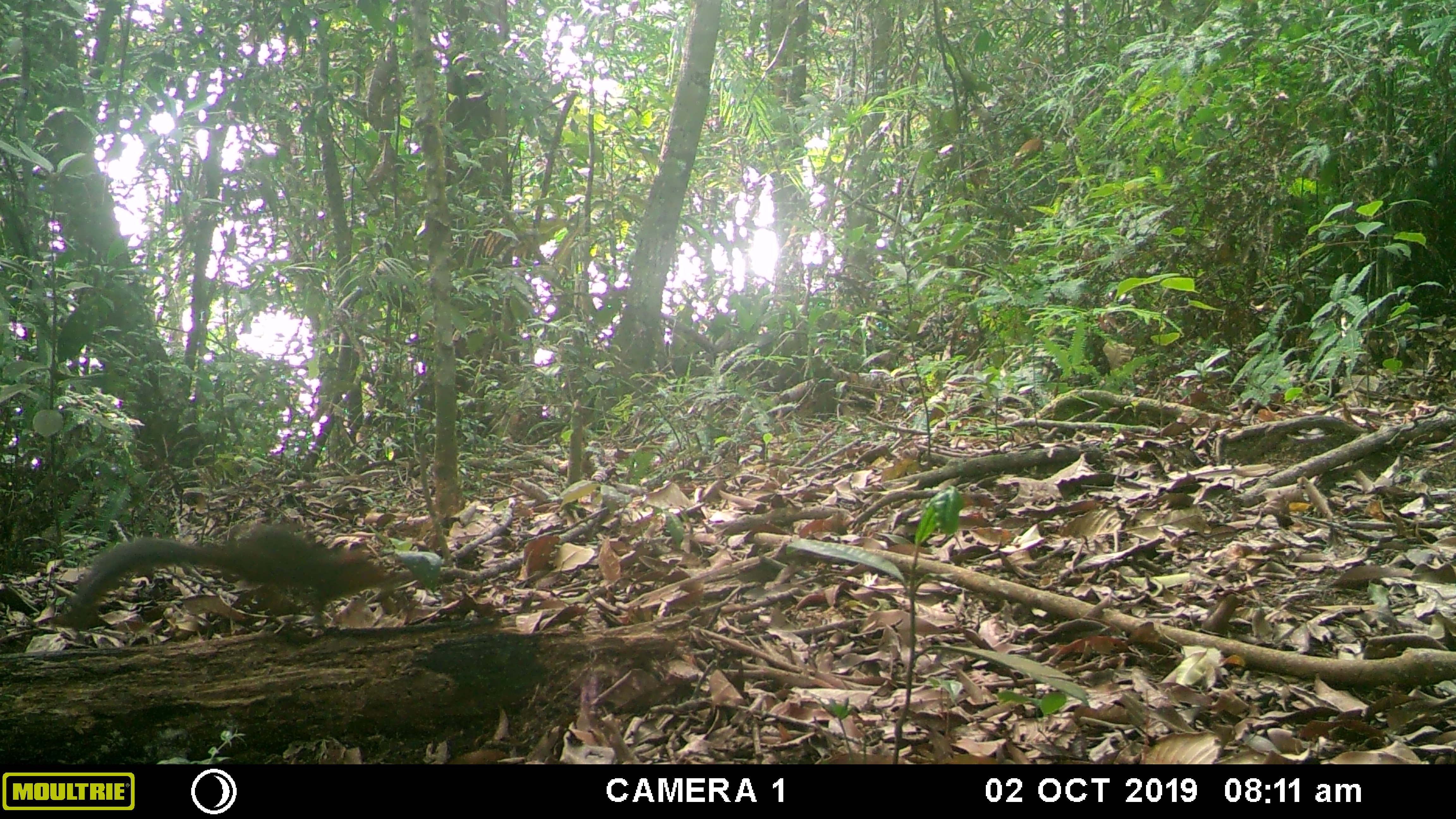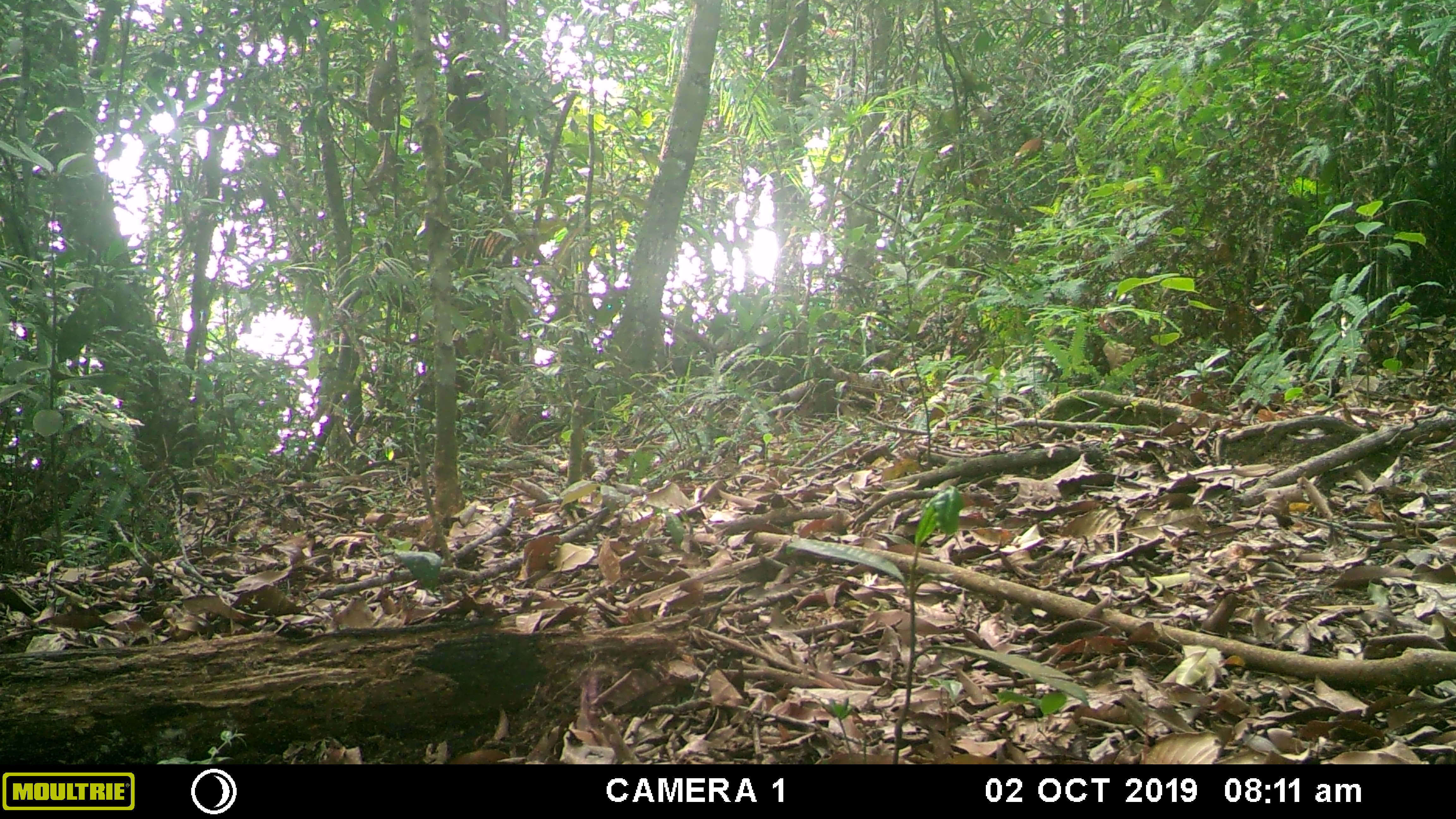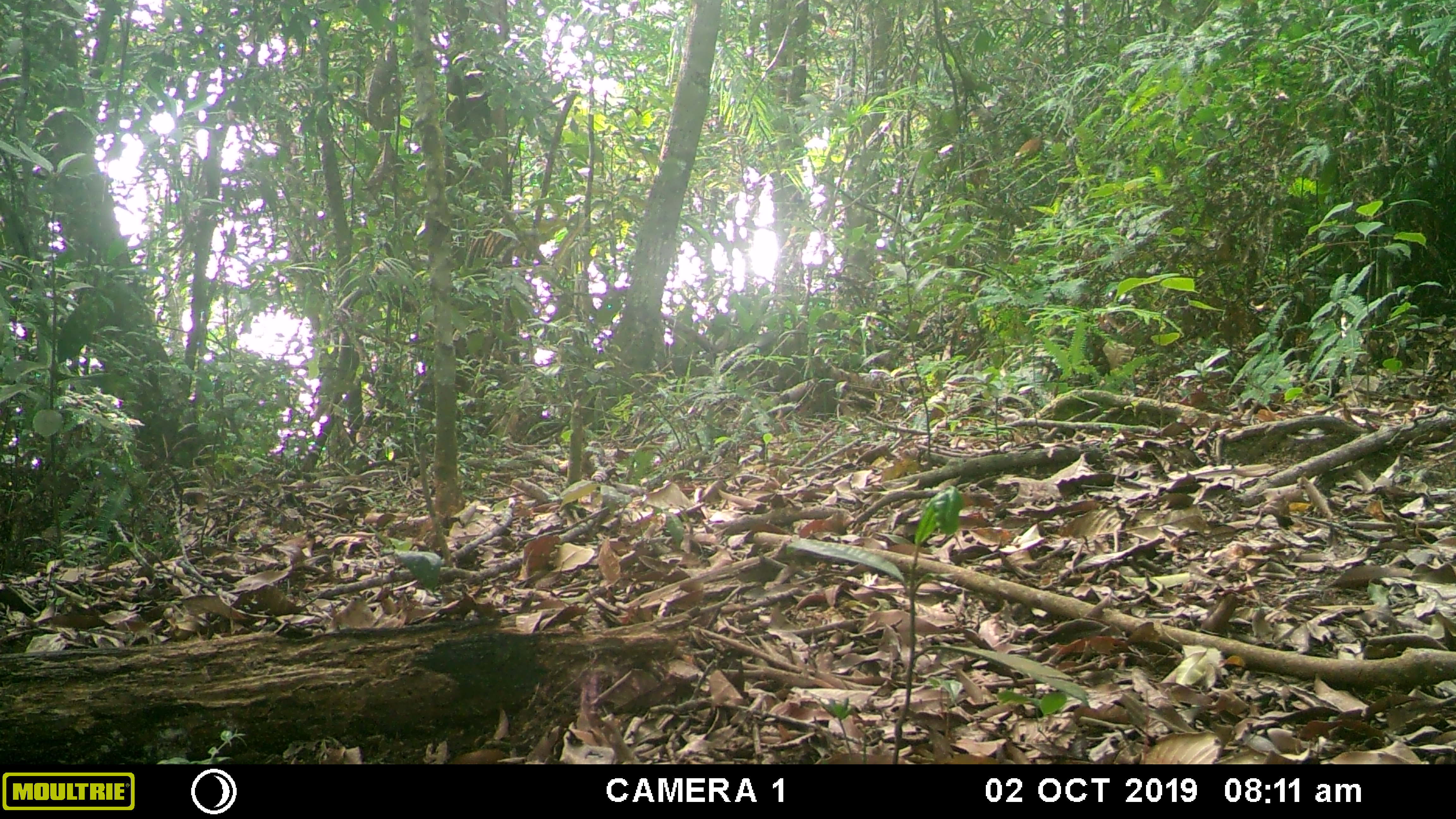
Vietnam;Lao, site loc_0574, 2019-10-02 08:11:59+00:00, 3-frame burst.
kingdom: Animalia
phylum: Chordata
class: Mammalia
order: Rodentia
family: Sciuridae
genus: Dremomys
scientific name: Dremomys rufigenis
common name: red-cheeked squirrel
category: red cheeked squirrel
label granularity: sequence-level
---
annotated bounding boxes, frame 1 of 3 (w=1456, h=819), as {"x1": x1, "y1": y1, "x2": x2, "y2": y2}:
red cheeked squirrel: {"x1": 49, "y1": 519, "x2": 398, "y2": 633}